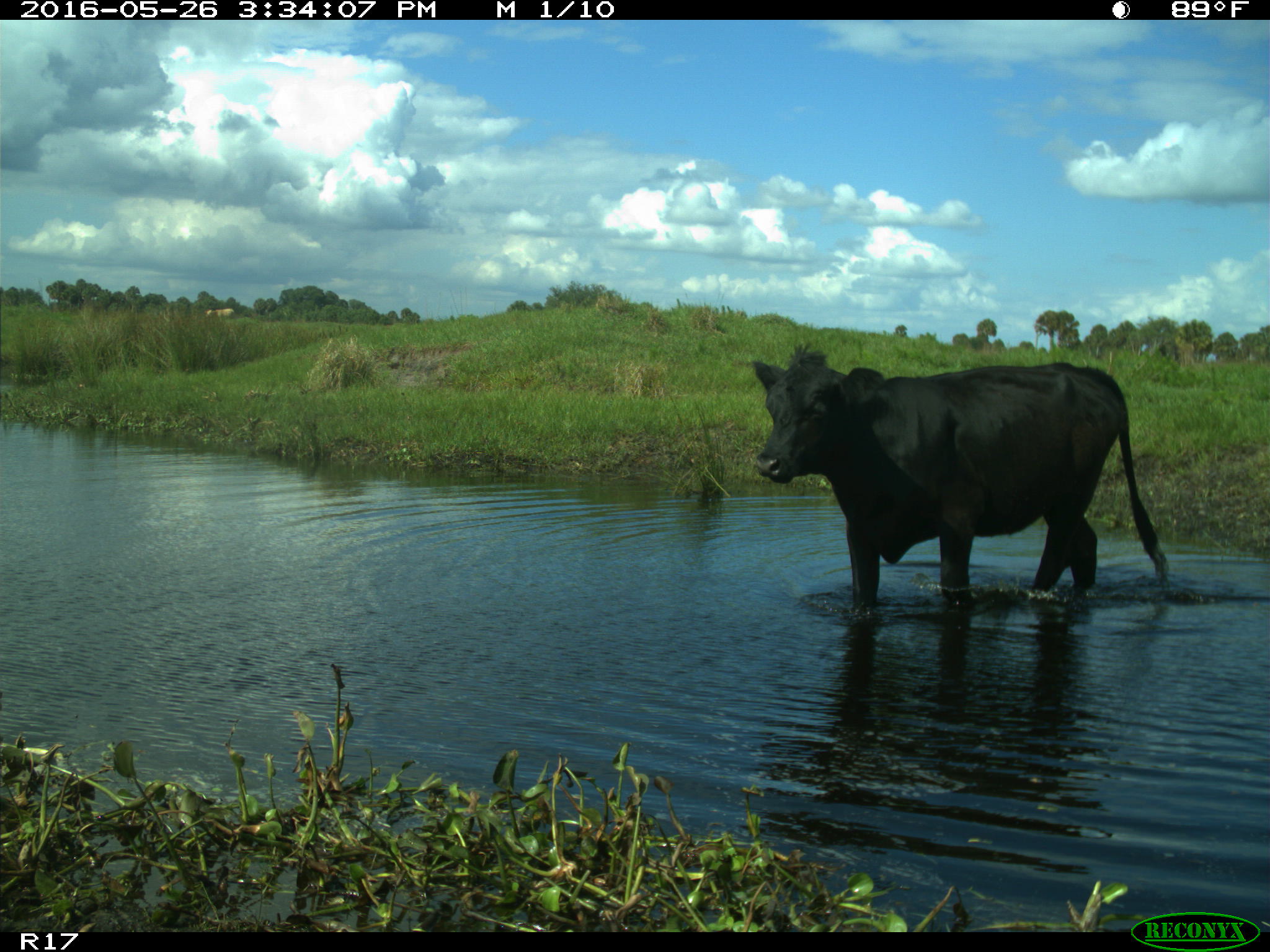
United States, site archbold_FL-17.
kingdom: Animalia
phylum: Chordata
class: Mammalia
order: Artiodactyla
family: Bovidae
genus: Bos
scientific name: Bos taurus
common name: domestic cow